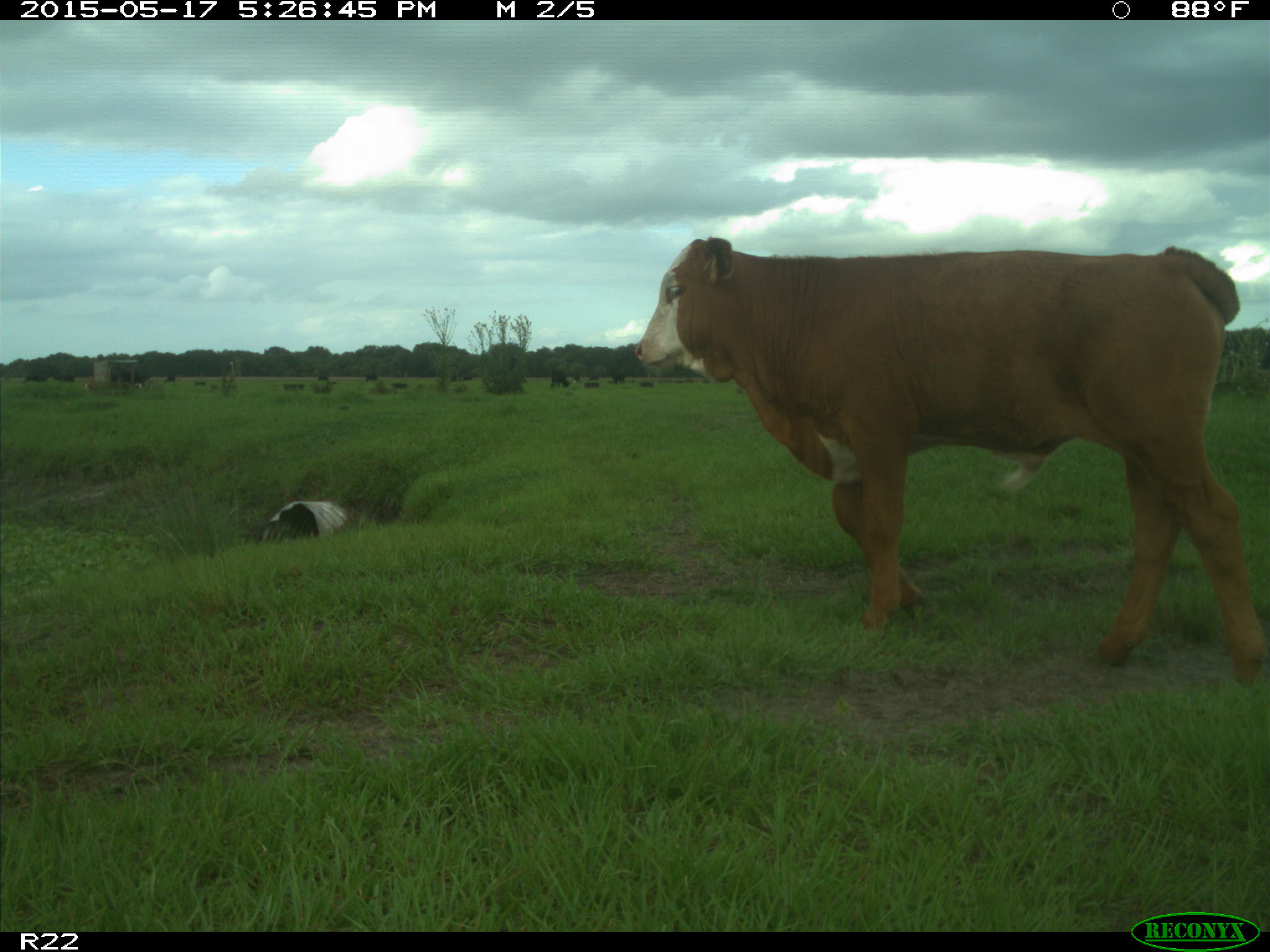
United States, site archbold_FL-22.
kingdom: Animalia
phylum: Chordata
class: Mammalia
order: Artiodactyla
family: Bovidae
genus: Bos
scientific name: Bos taurus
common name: domestic cow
Bos taurus (domestic cow).